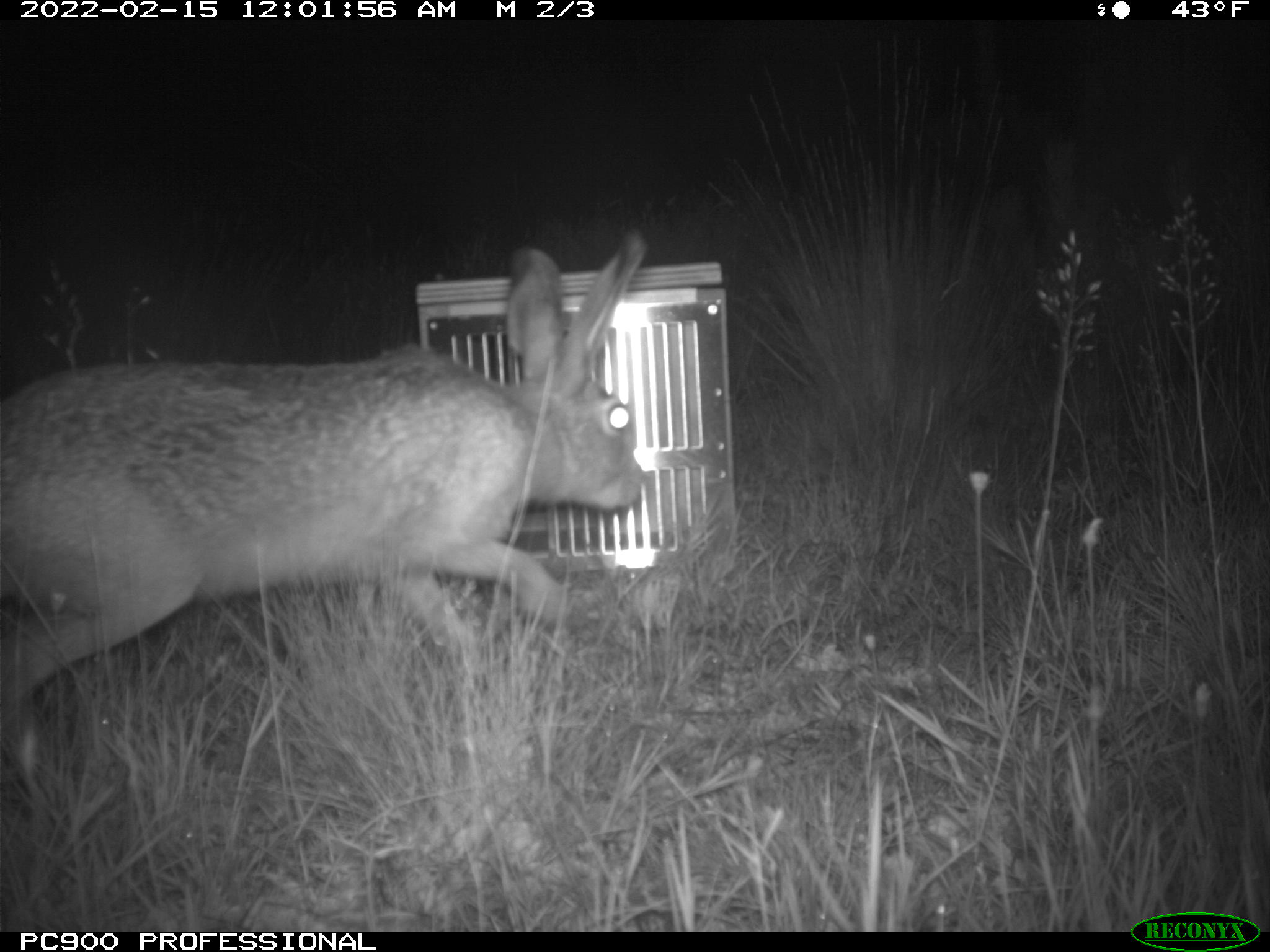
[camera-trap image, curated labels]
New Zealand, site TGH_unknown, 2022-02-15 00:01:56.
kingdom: Animalia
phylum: Chordata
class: Mammalia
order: Lagomorpha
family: Leporidae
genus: Lepus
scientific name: Lepus europaeus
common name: brown hare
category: hare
Hare (brown hare) (Lepus europaeus).